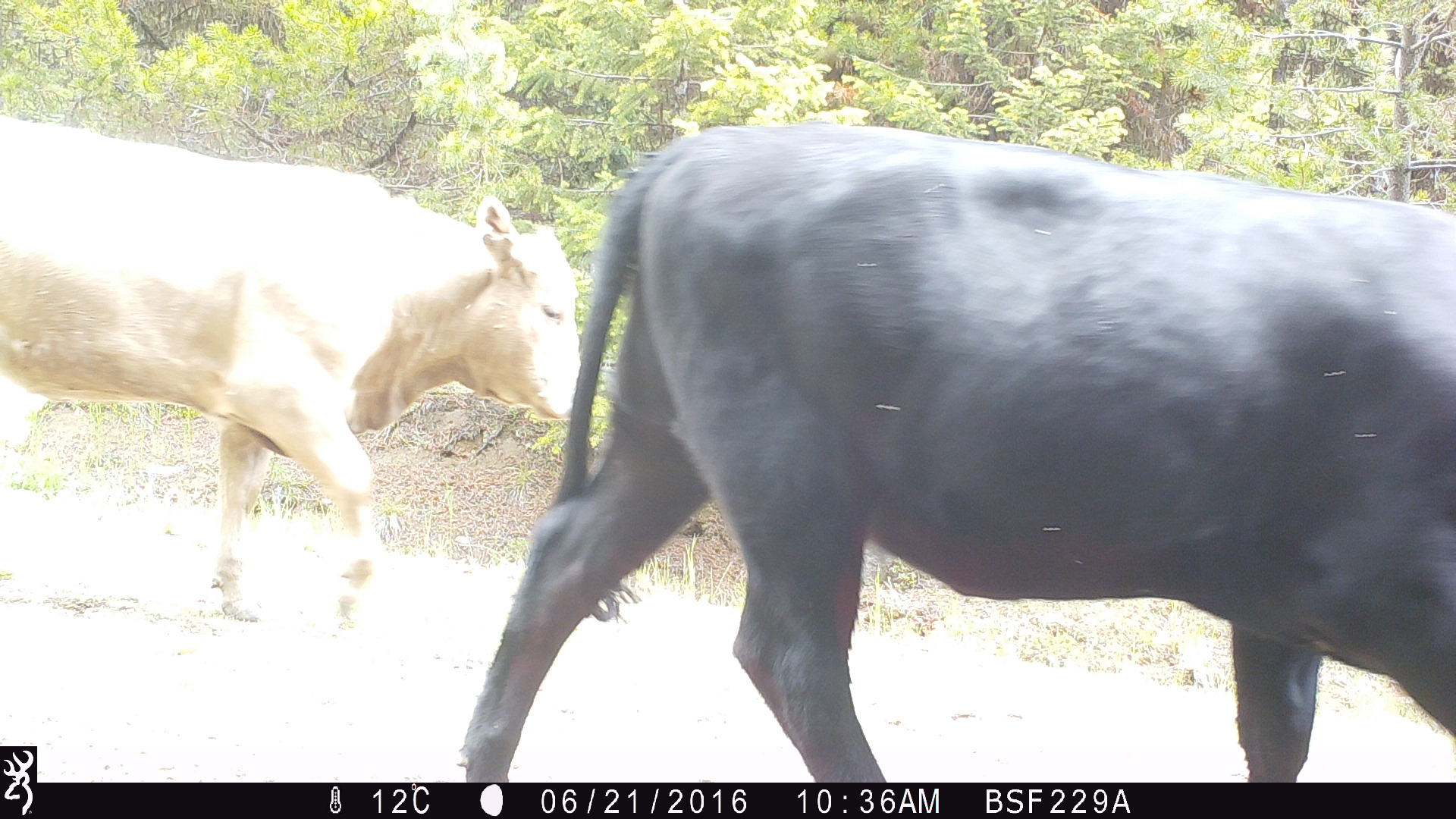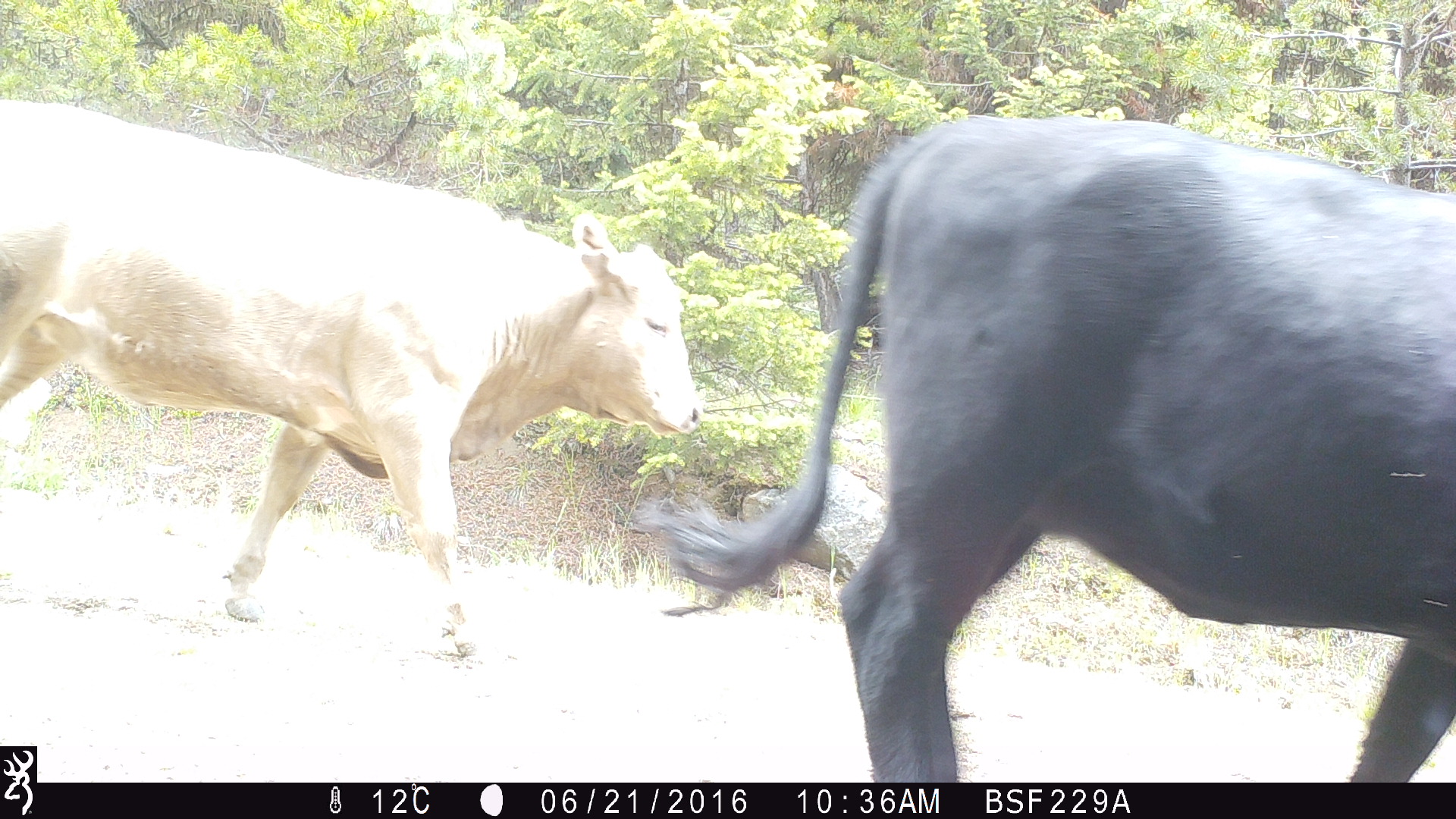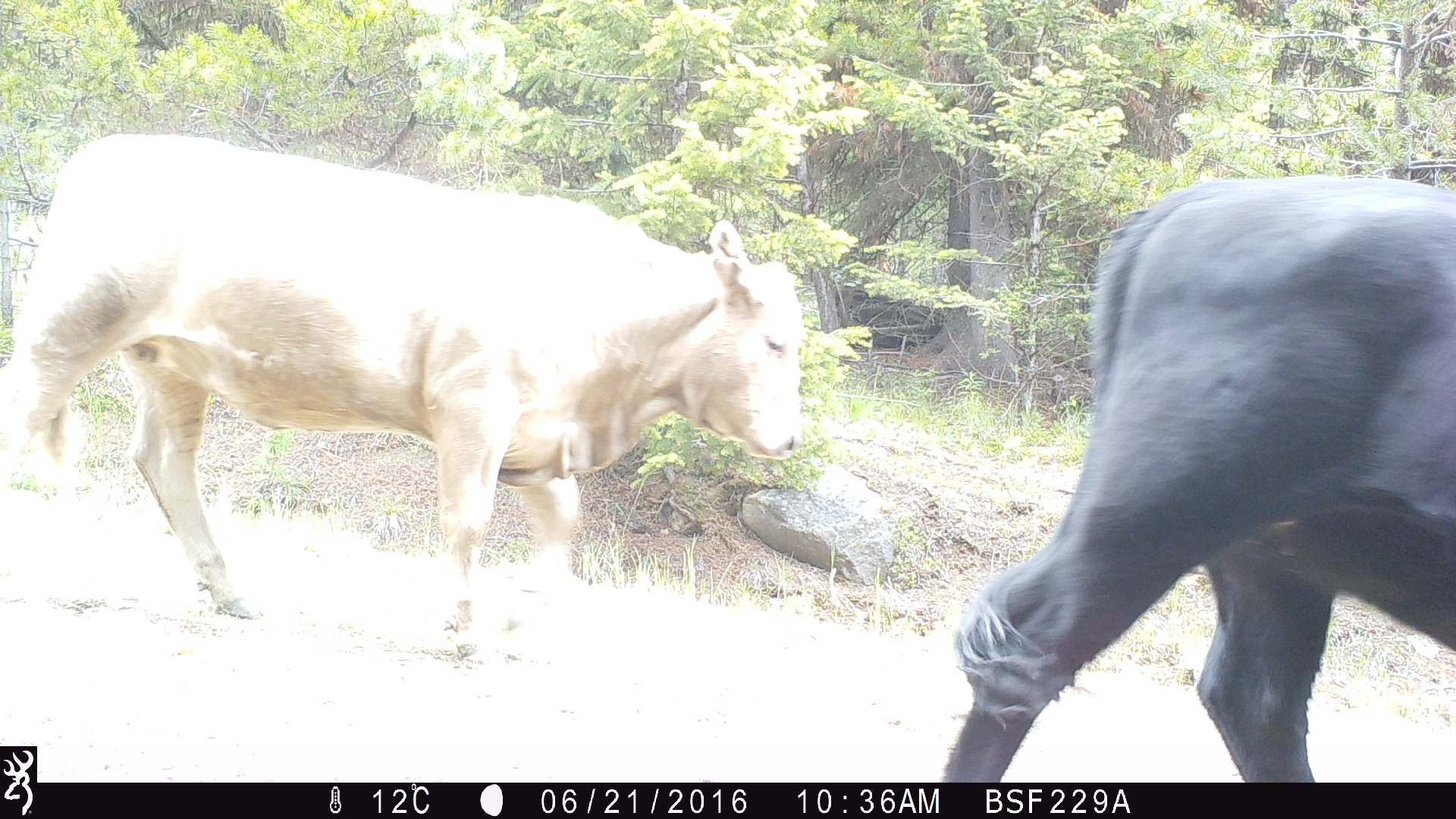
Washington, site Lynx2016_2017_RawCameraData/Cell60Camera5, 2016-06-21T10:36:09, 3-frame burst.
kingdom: Animalia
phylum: Chordata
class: Mammalia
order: Artiodactyla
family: Bovidae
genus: Bos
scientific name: Bos taurus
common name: domestic cattle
Domestic cattle (Bos taurus). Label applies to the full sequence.